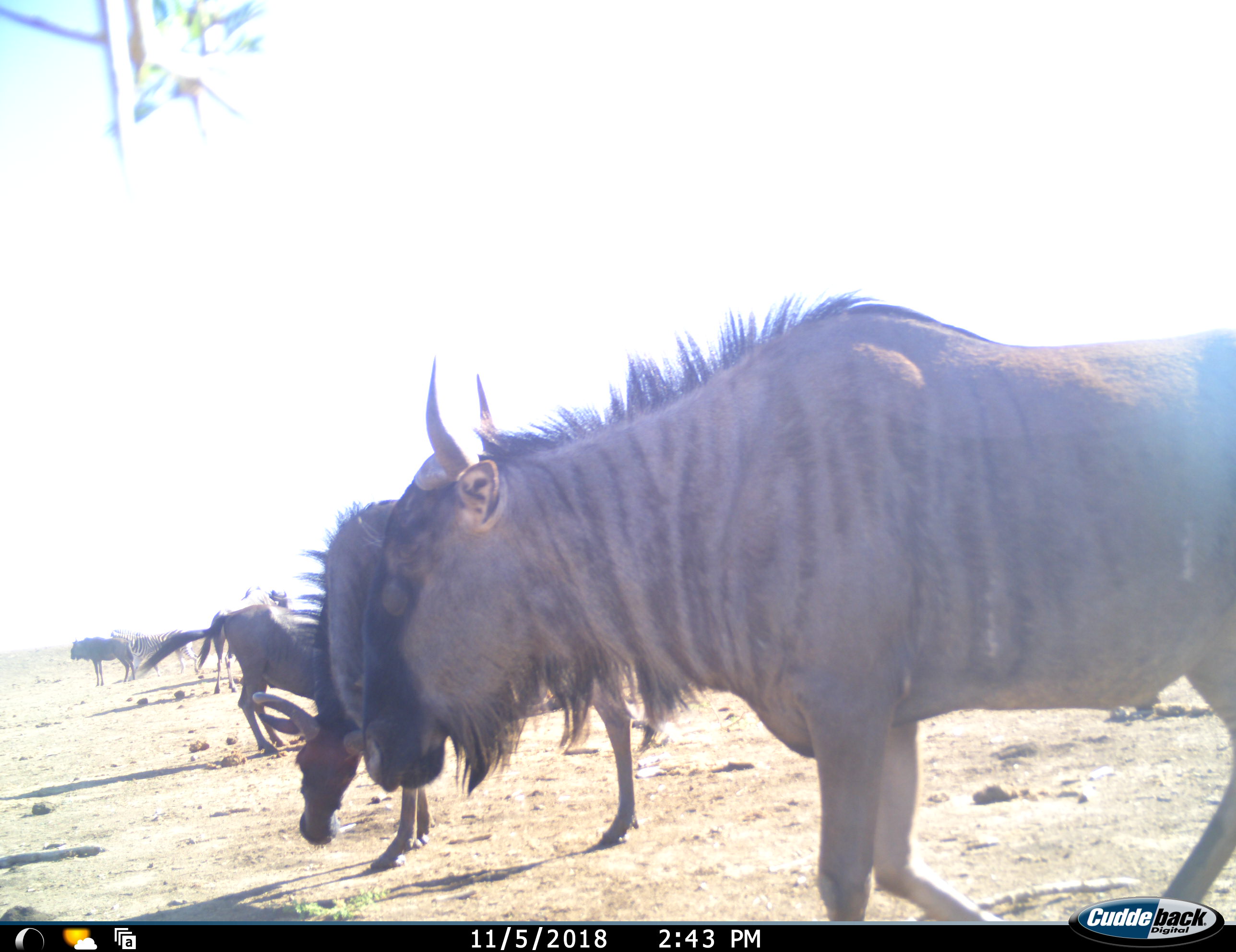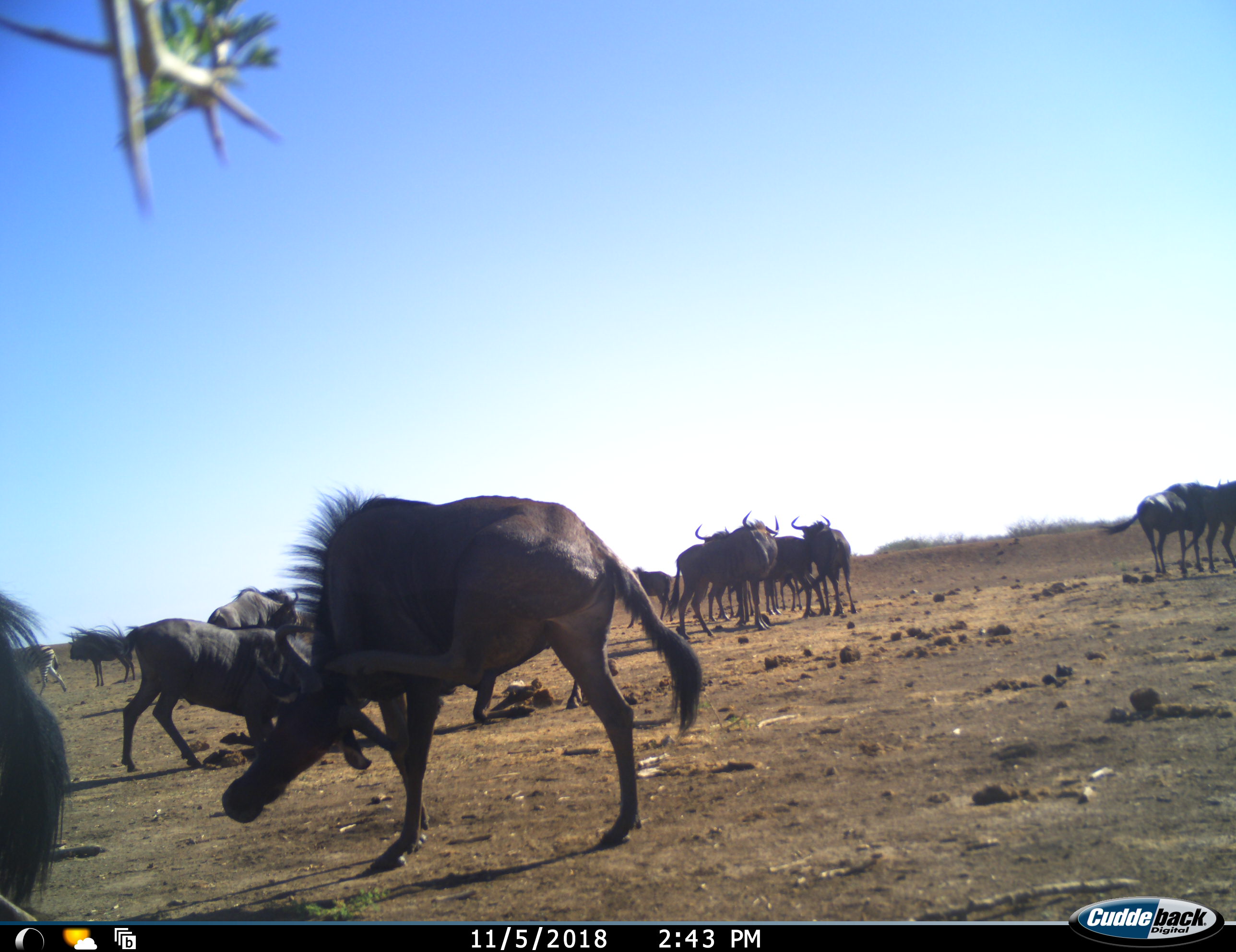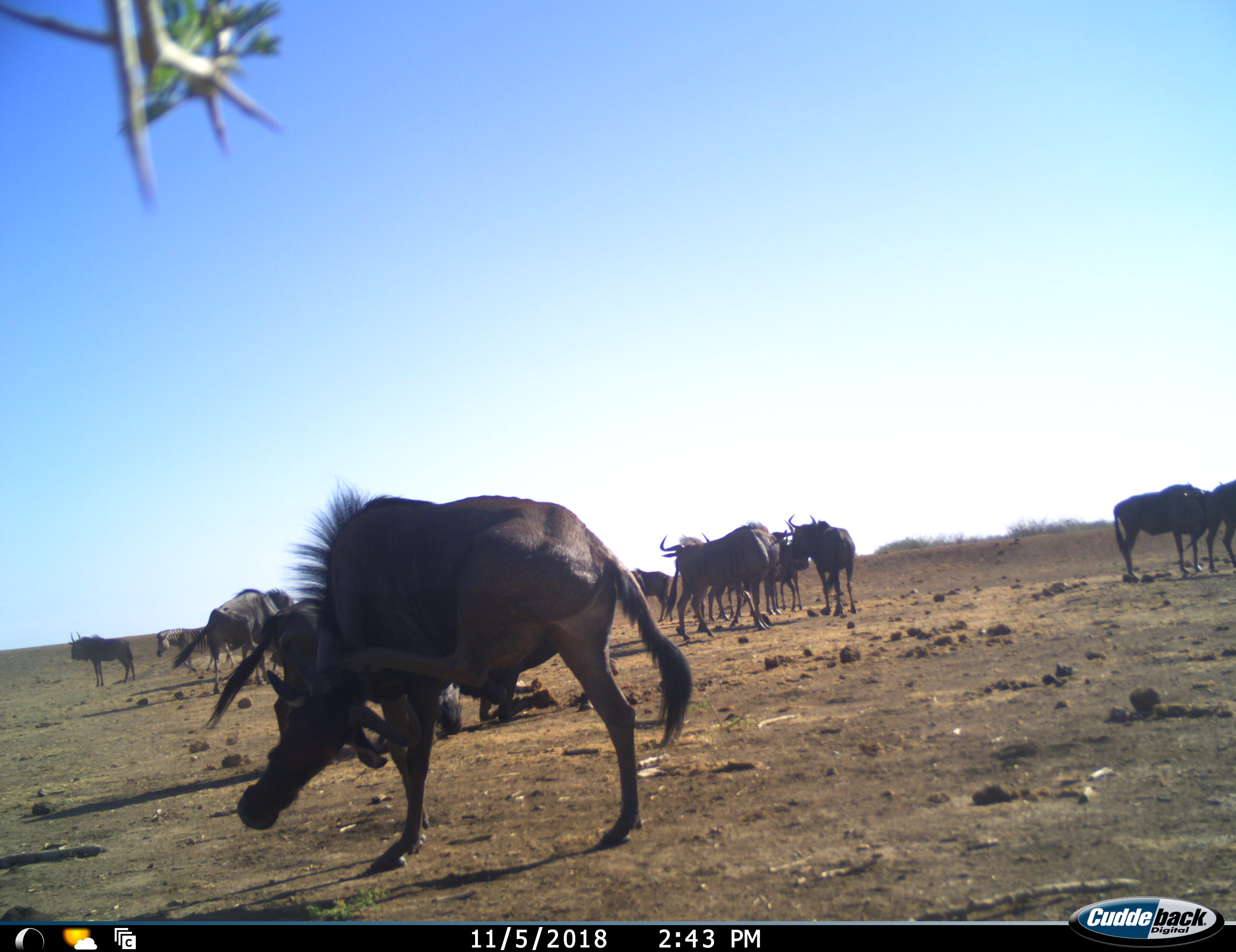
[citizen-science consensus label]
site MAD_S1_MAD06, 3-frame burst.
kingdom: Animalia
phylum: Chordata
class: Mammalia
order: Artiodactyla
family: Bovidae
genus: Connochaetes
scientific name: Connochaetes taurinus taurinus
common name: blue wildebeest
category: wildebeestblue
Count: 11-50.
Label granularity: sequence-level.